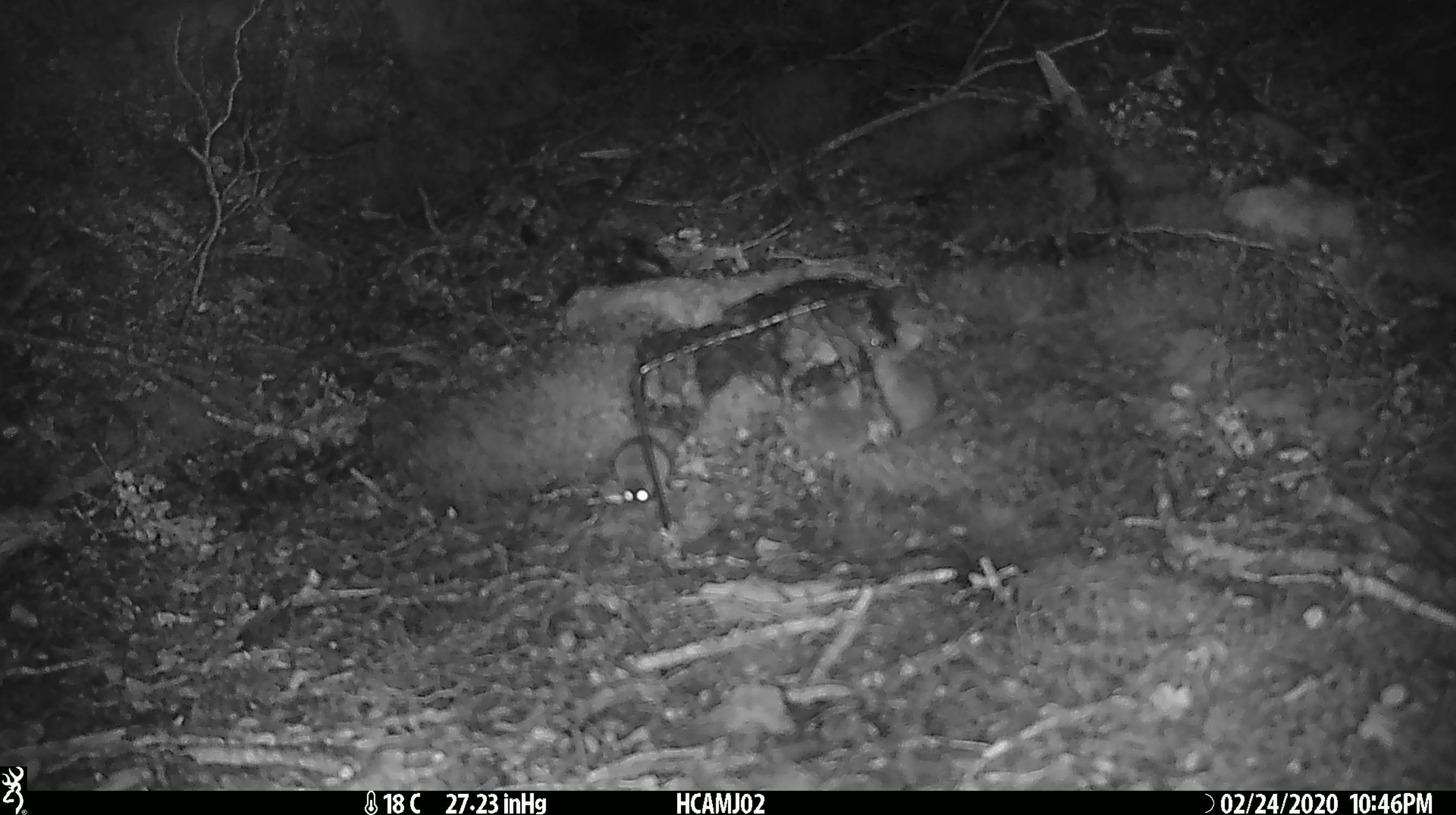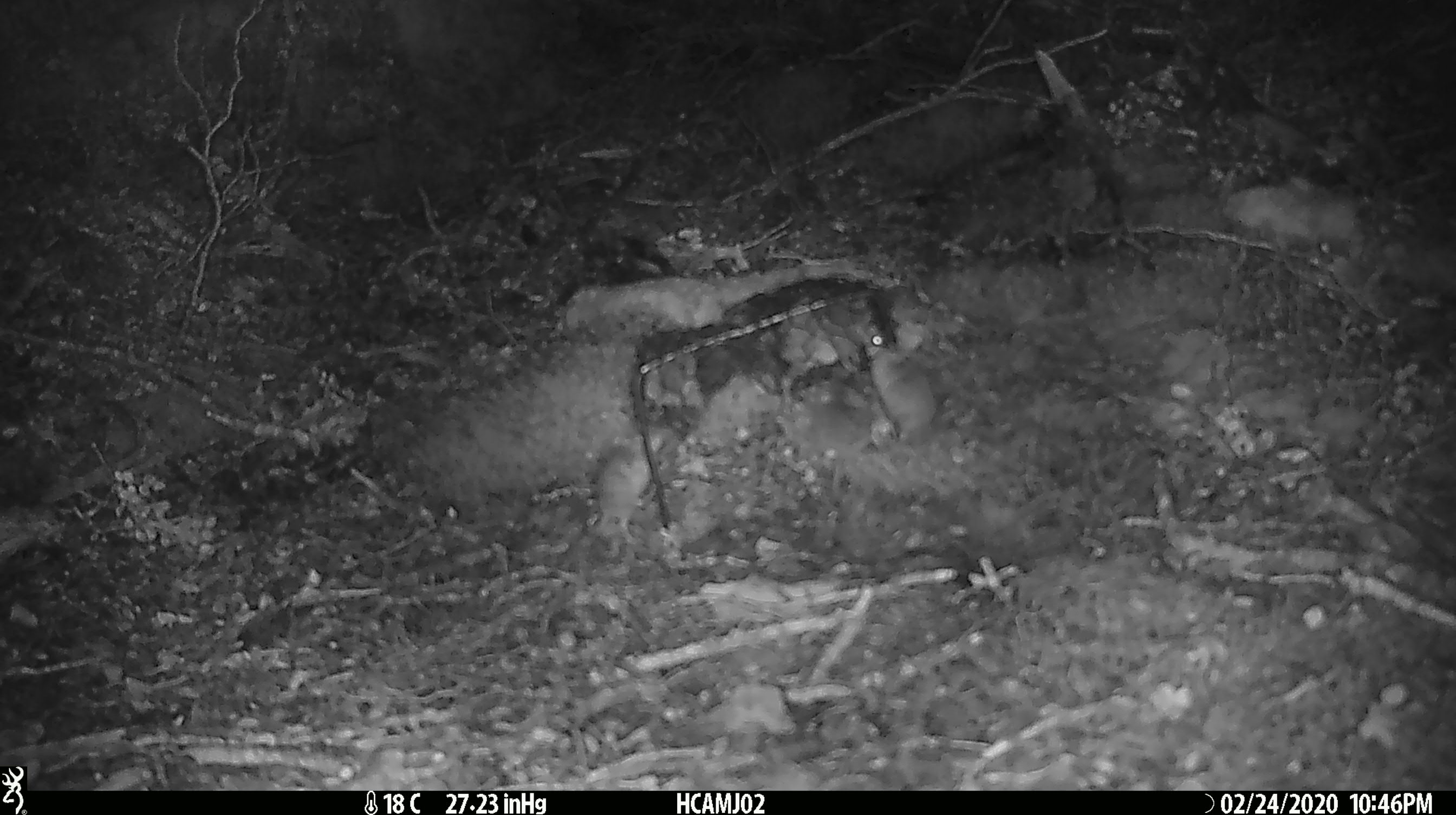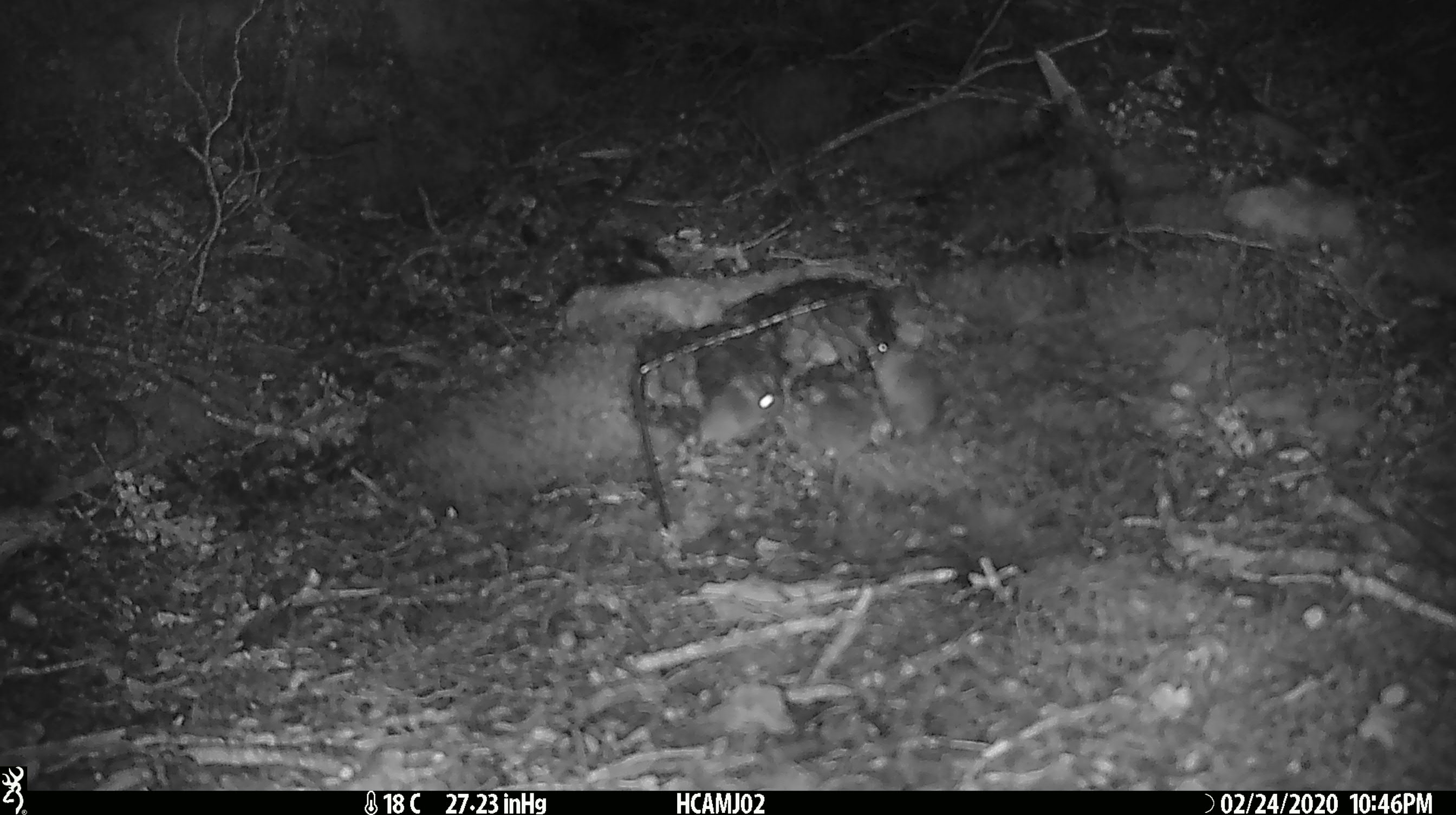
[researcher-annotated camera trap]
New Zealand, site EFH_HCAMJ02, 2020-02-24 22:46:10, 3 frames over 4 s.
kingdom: Animalia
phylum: Chordata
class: Mammalia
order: Rodentia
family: Muridae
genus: Mus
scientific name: Mus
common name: mouse